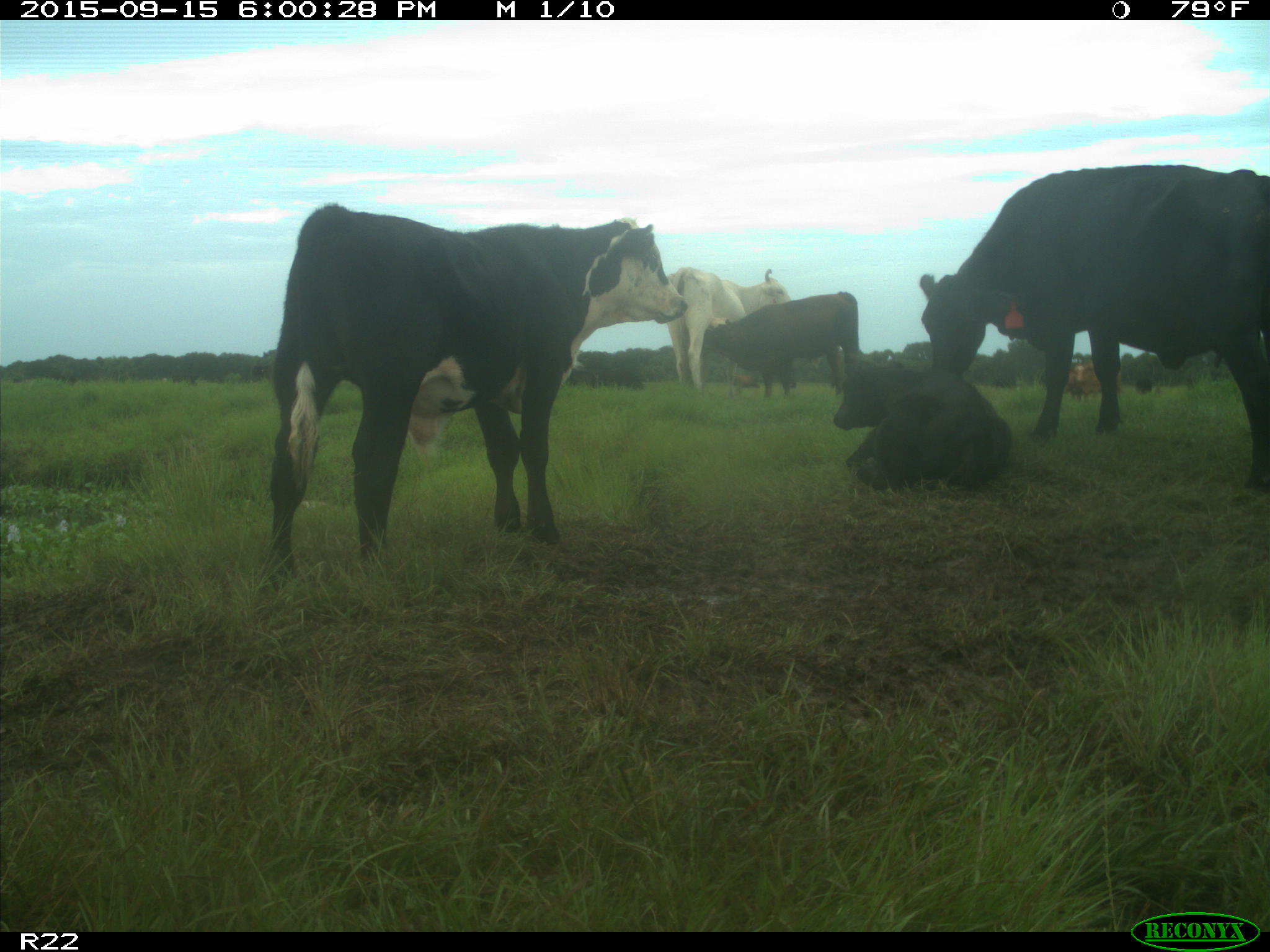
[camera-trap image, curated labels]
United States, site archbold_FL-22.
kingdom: Animalia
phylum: Chordata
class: Mammalia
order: Artiodactyla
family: Bovidae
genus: Bos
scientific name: Bos taurus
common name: domestic cow